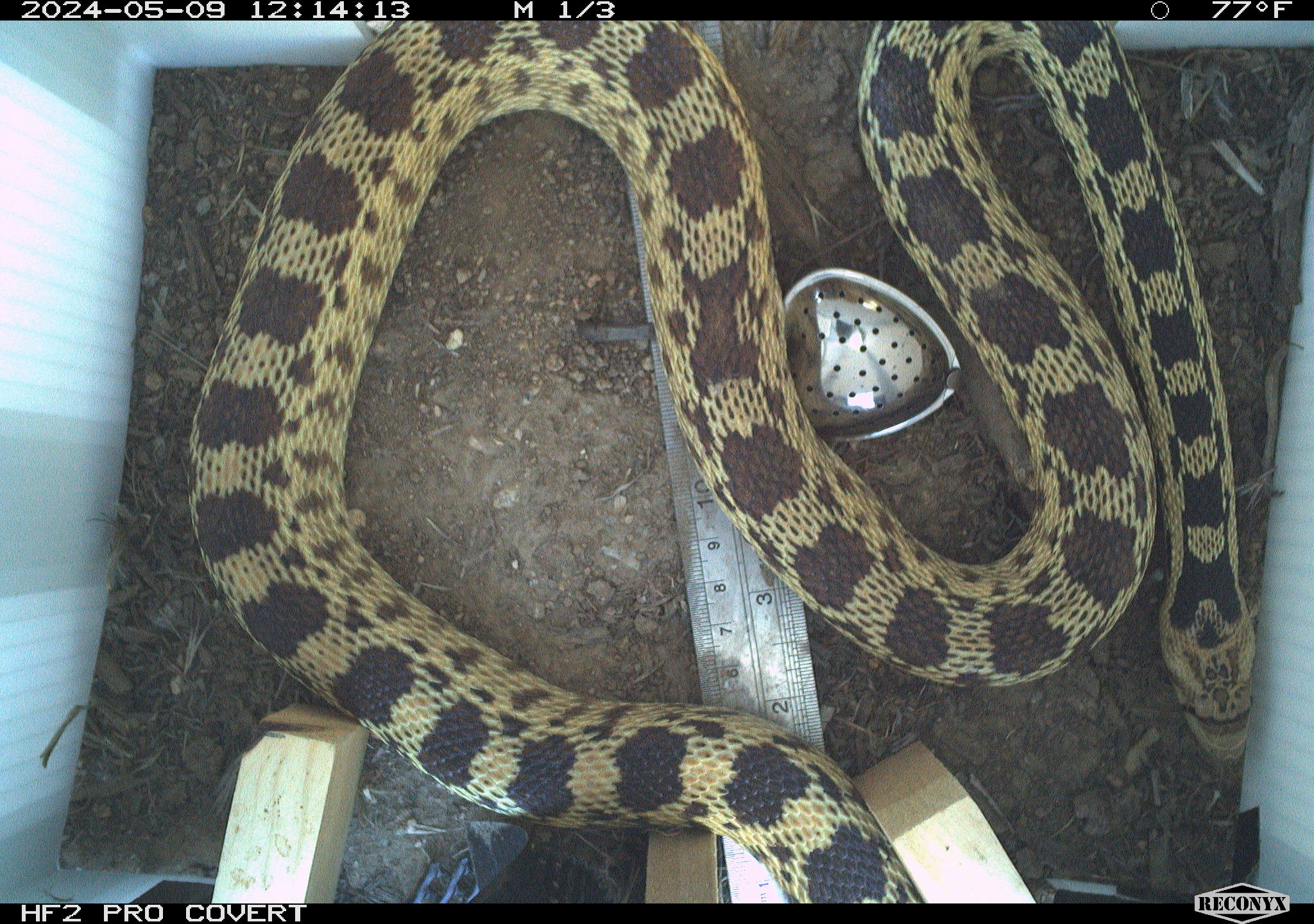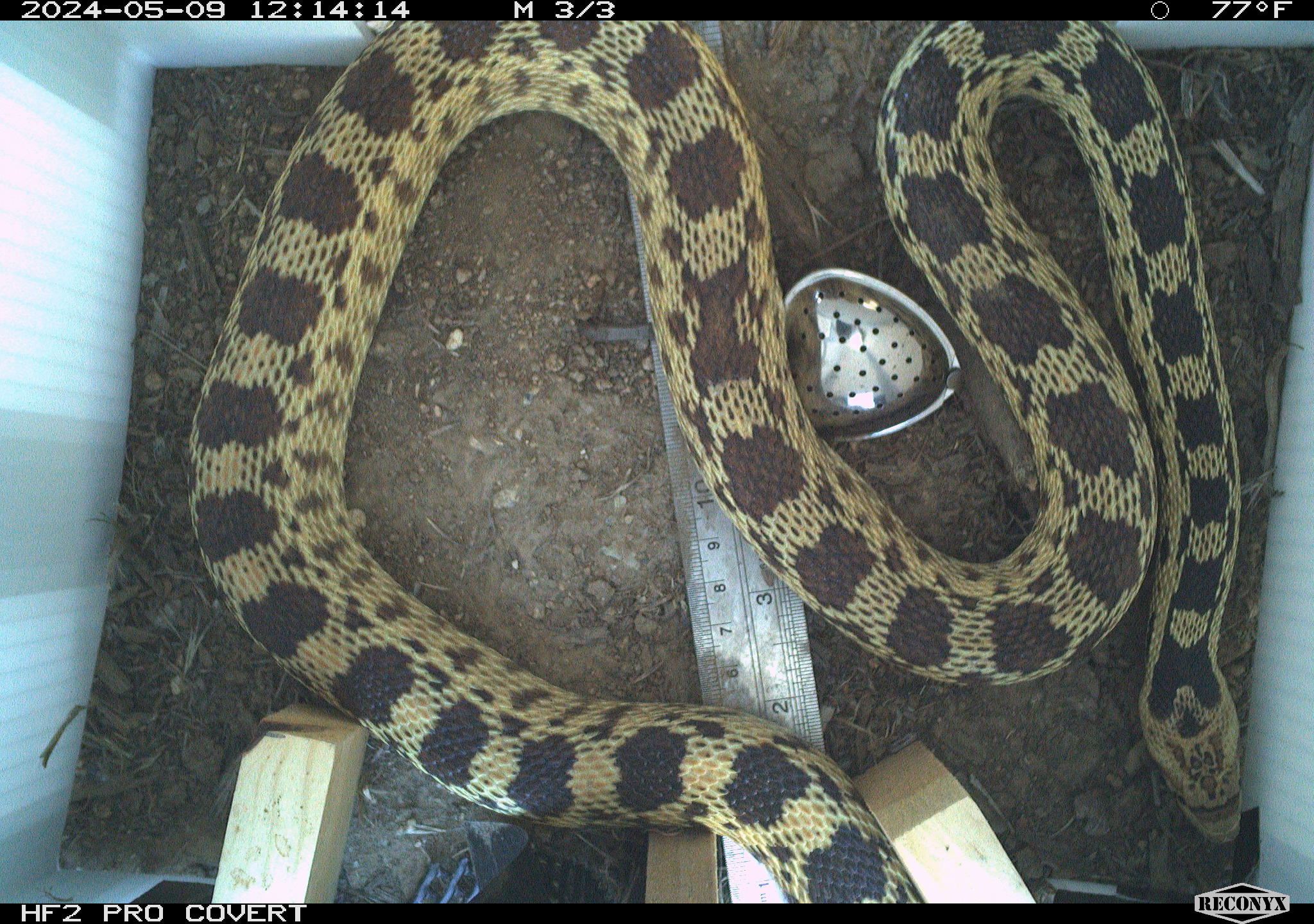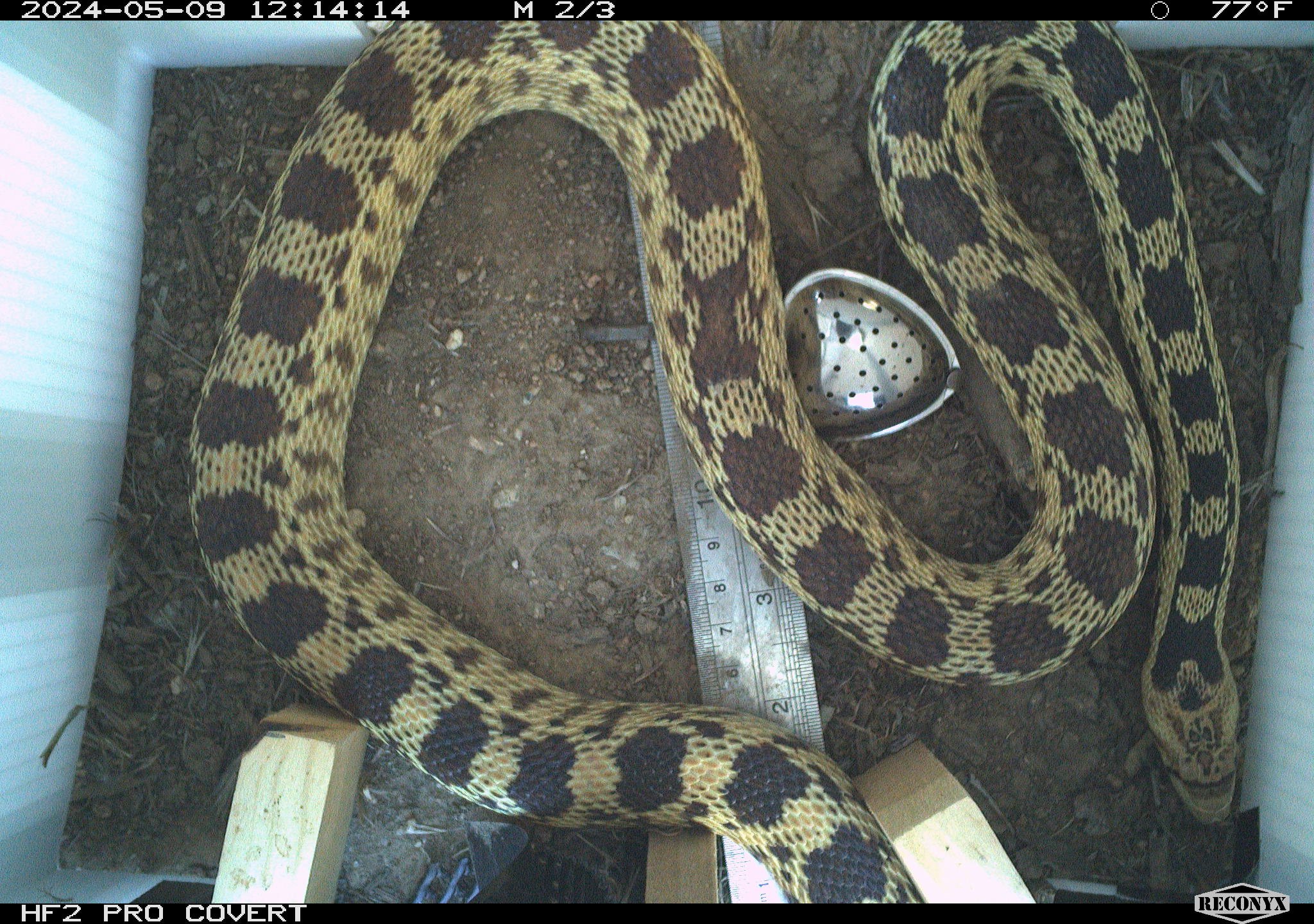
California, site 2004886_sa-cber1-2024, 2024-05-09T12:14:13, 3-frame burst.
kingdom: Animalia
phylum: Chordata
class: Reptilia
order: Squamata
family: Colubridae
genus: Pituophis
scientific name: Pituophis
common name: bullsnakes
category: pituophis species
Pituophis species (bullsnakes) (Pituophis).